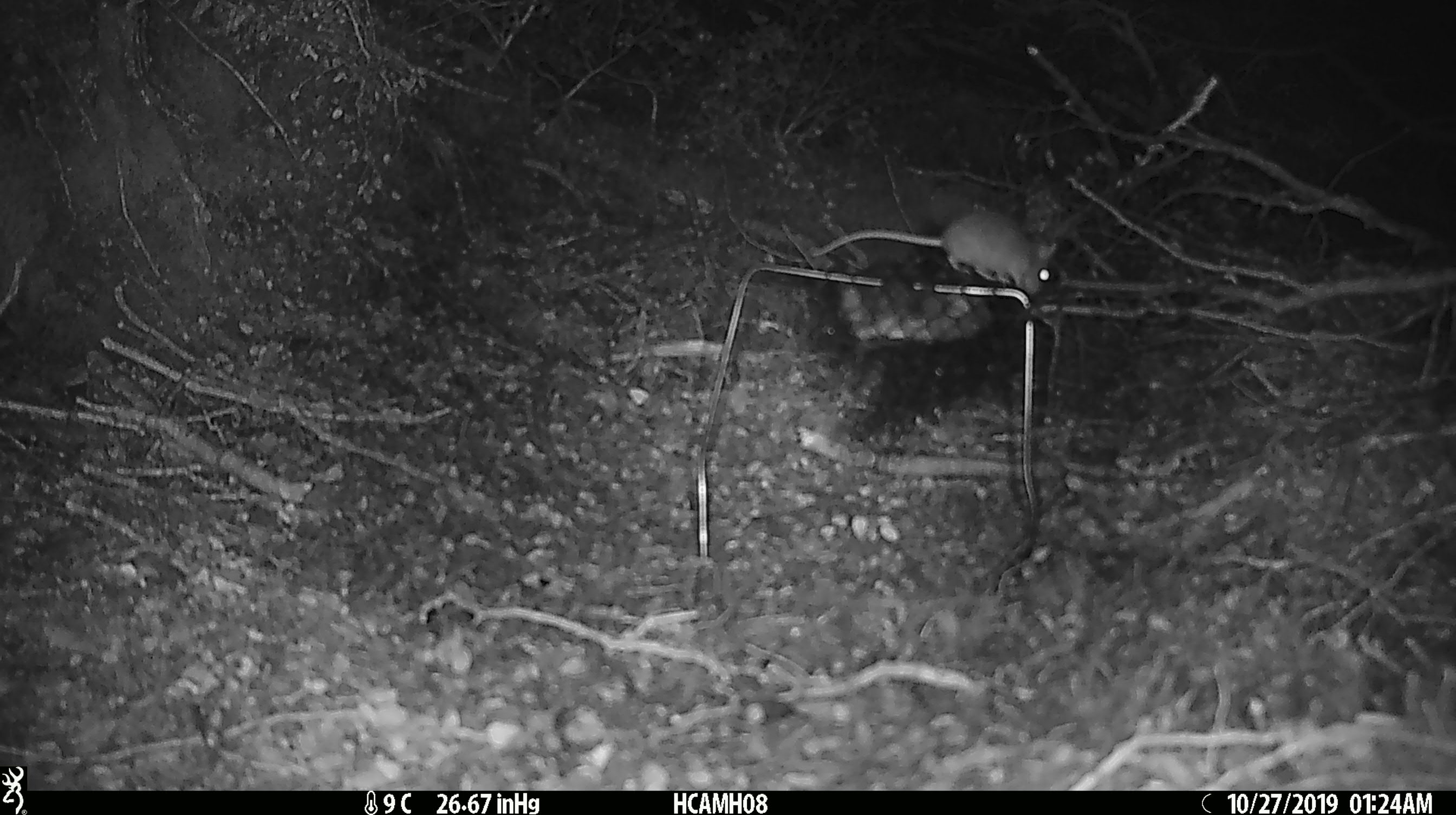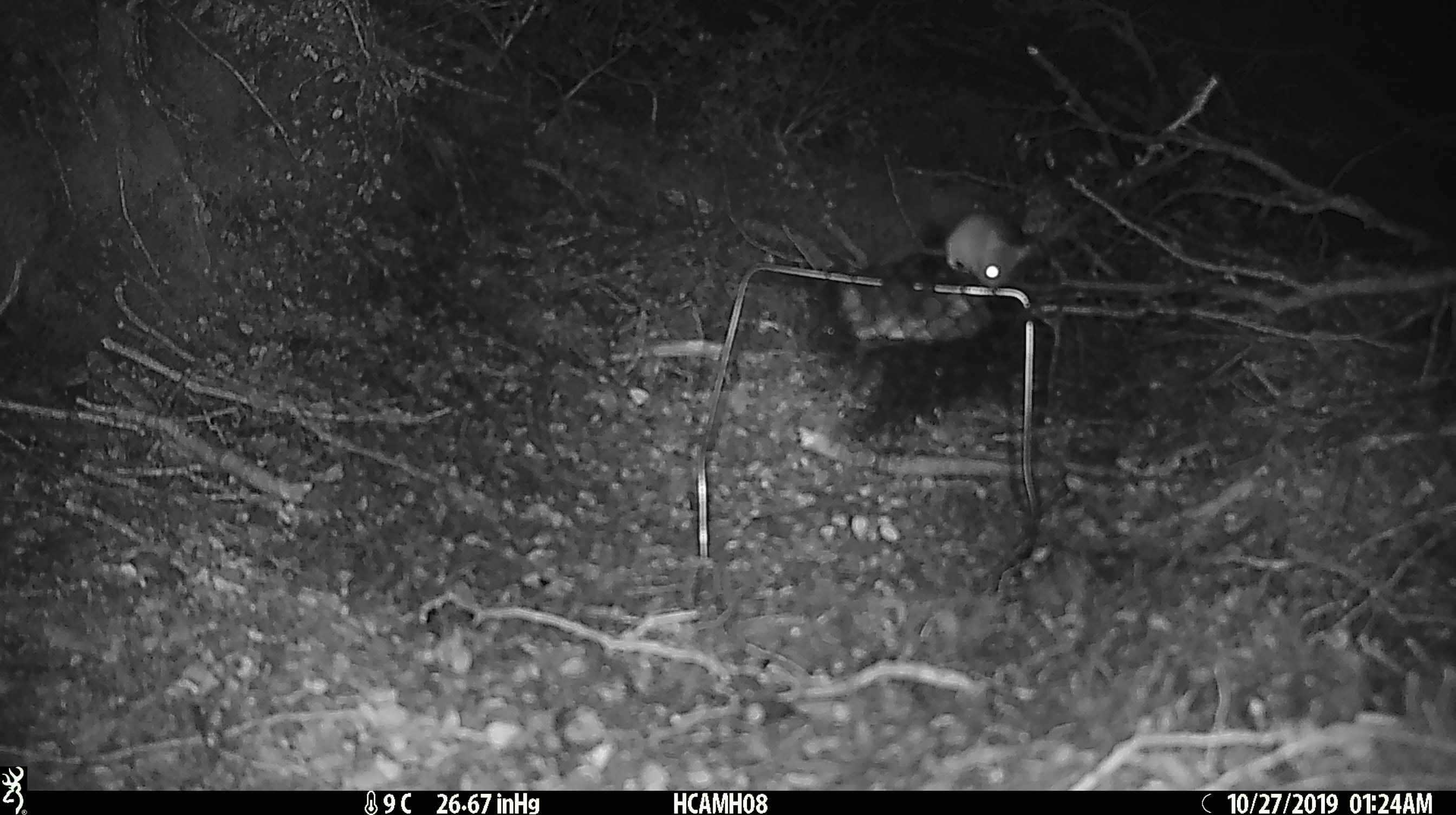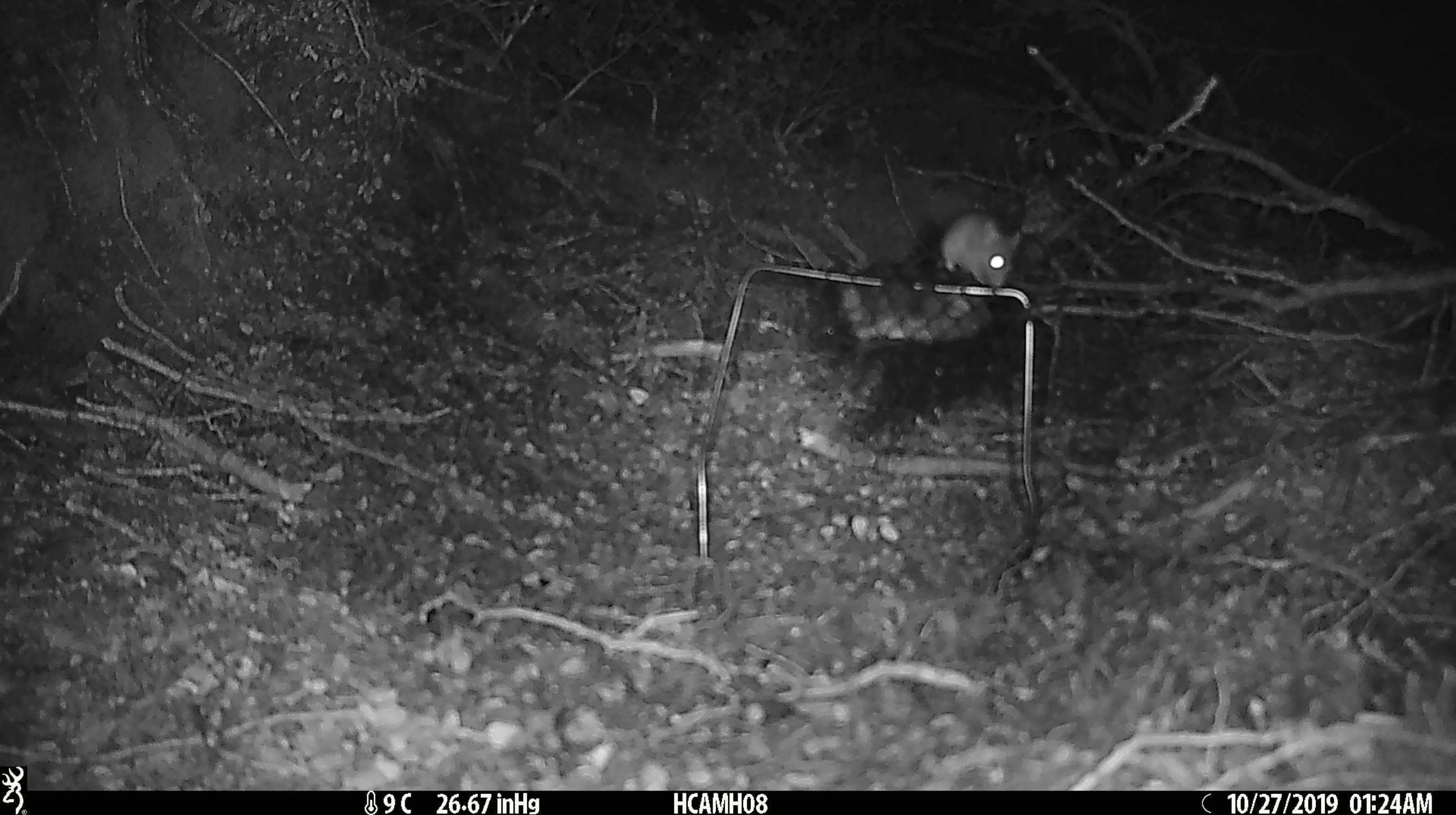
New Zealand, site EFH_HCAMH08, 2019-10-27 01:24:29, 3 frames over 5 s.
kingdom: Animalia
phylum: Chordata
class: Mammalia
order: Rodentia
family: Muridae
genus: Mus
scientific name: Mus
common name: mouse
Mouse (Mus).